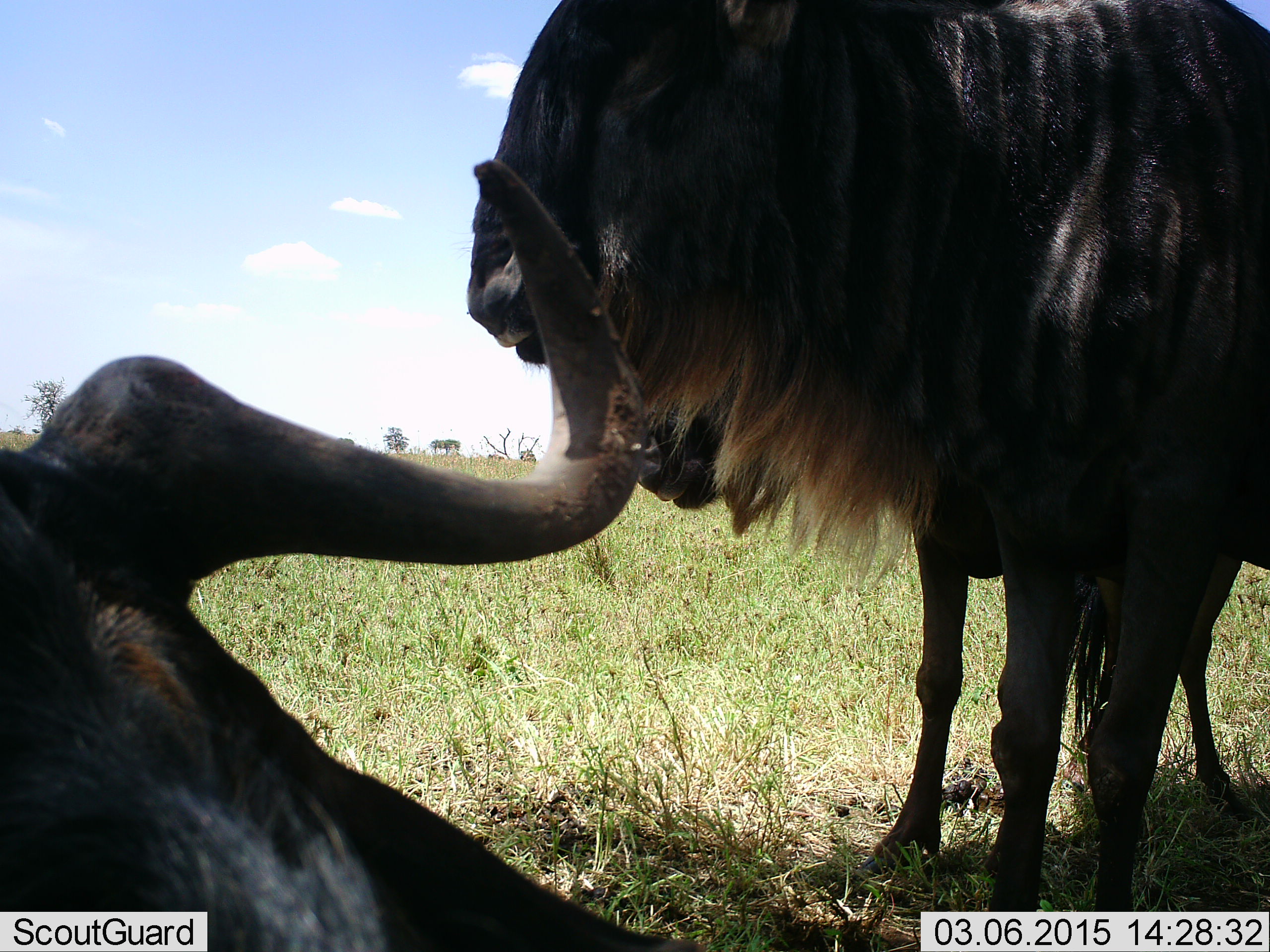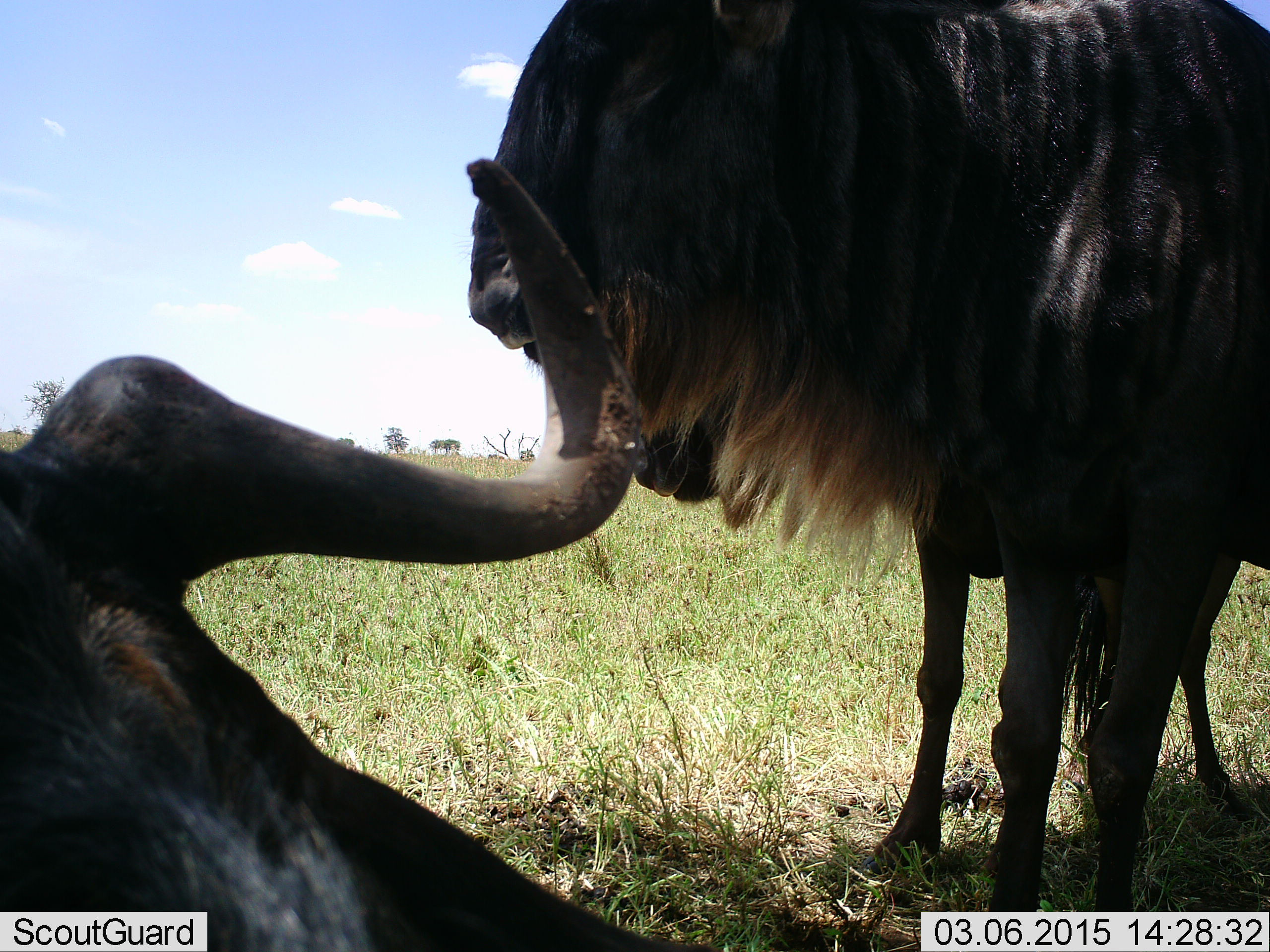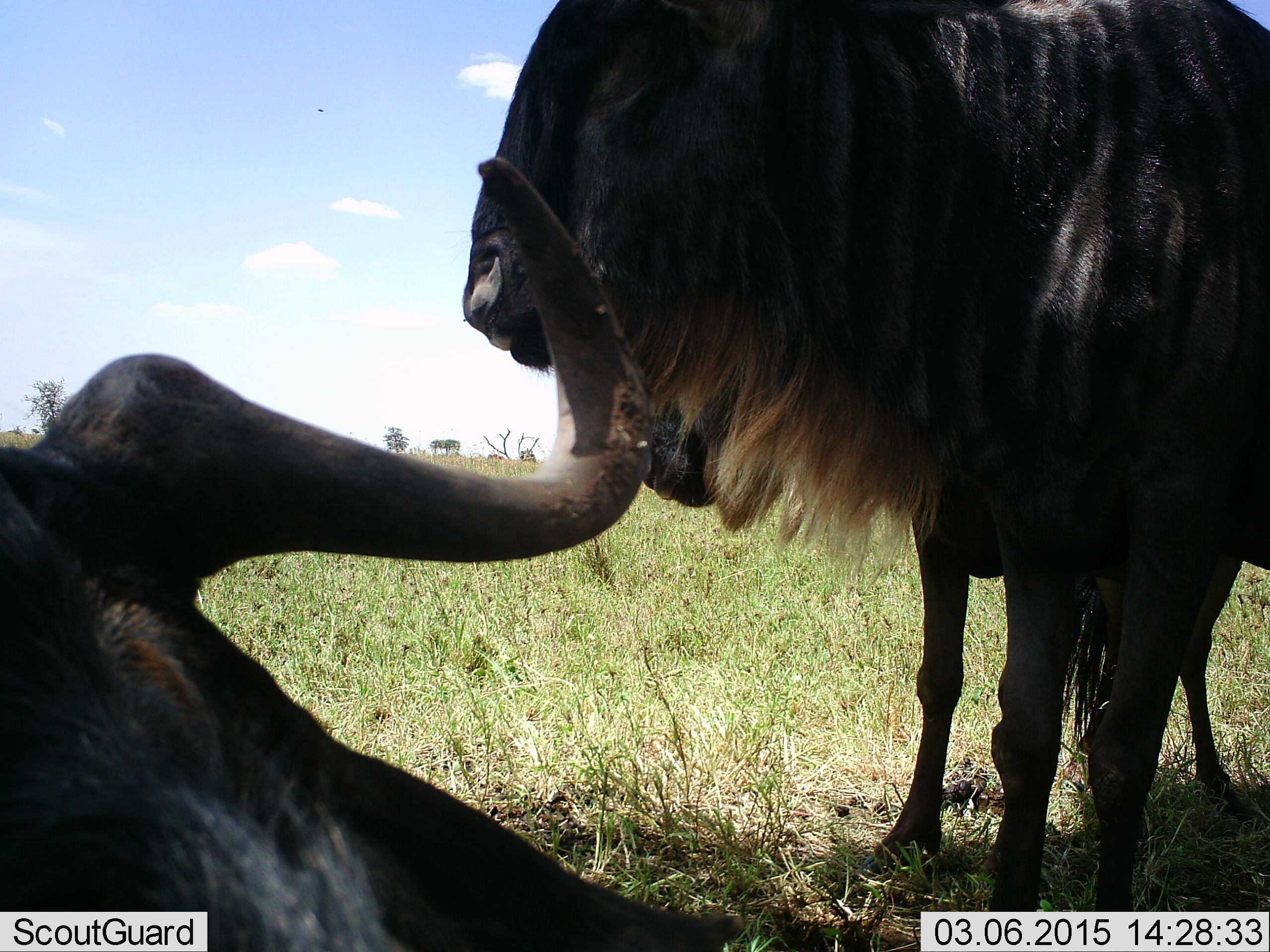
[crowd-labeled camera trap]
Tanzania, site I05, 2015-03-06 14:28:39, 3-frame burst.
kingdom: Animalia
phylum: Chordata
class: Mammalia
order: Artiodactyla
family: Bovidae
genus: Connochaetes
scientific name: Connochaetes taurinus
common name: blue wildebeest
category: wildebeest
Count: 3.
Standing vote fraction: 91%.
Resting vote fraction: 73%.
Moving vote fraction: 0%.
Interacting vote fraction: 0%.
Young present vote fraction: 0%.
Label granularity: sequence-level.